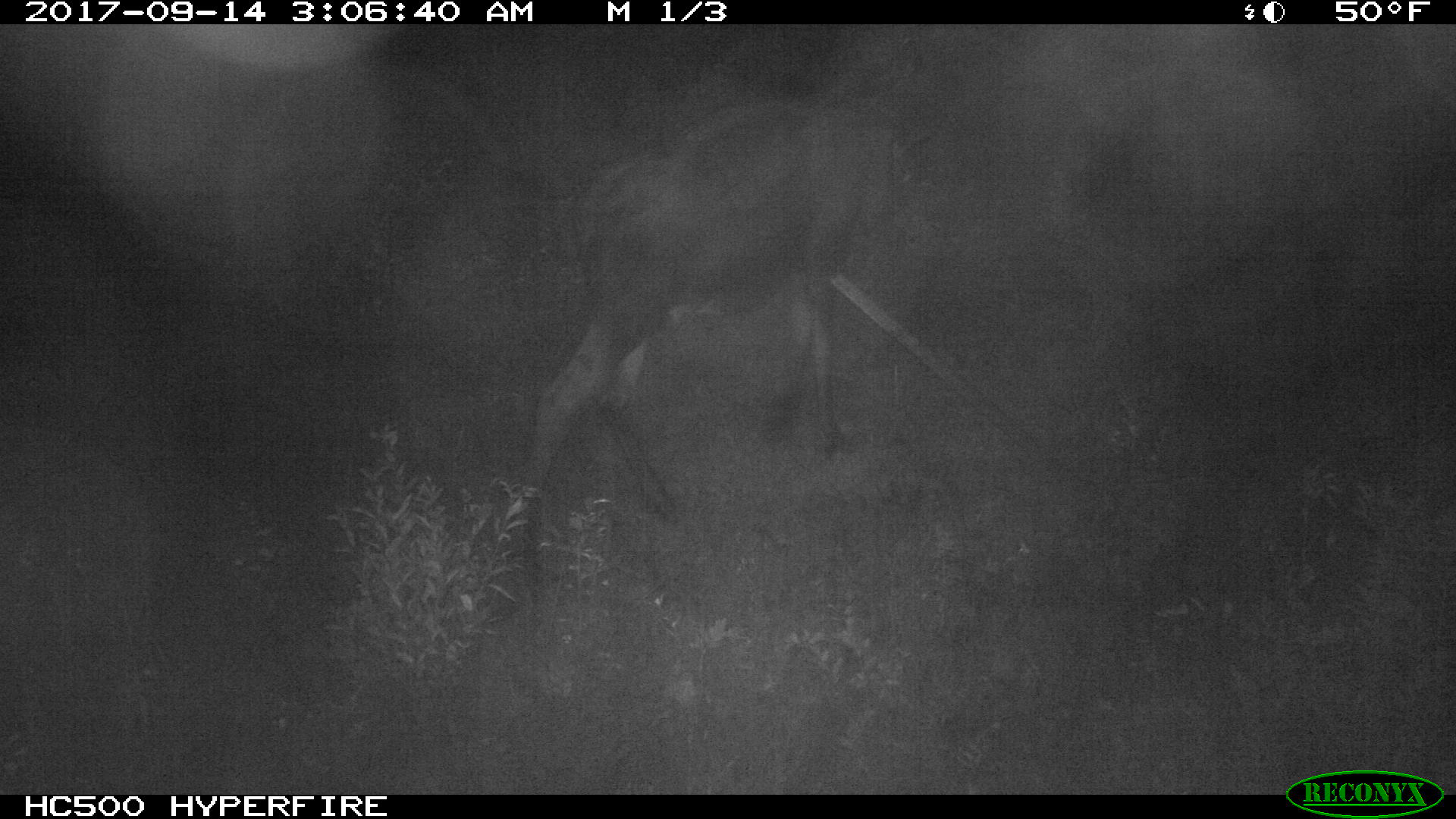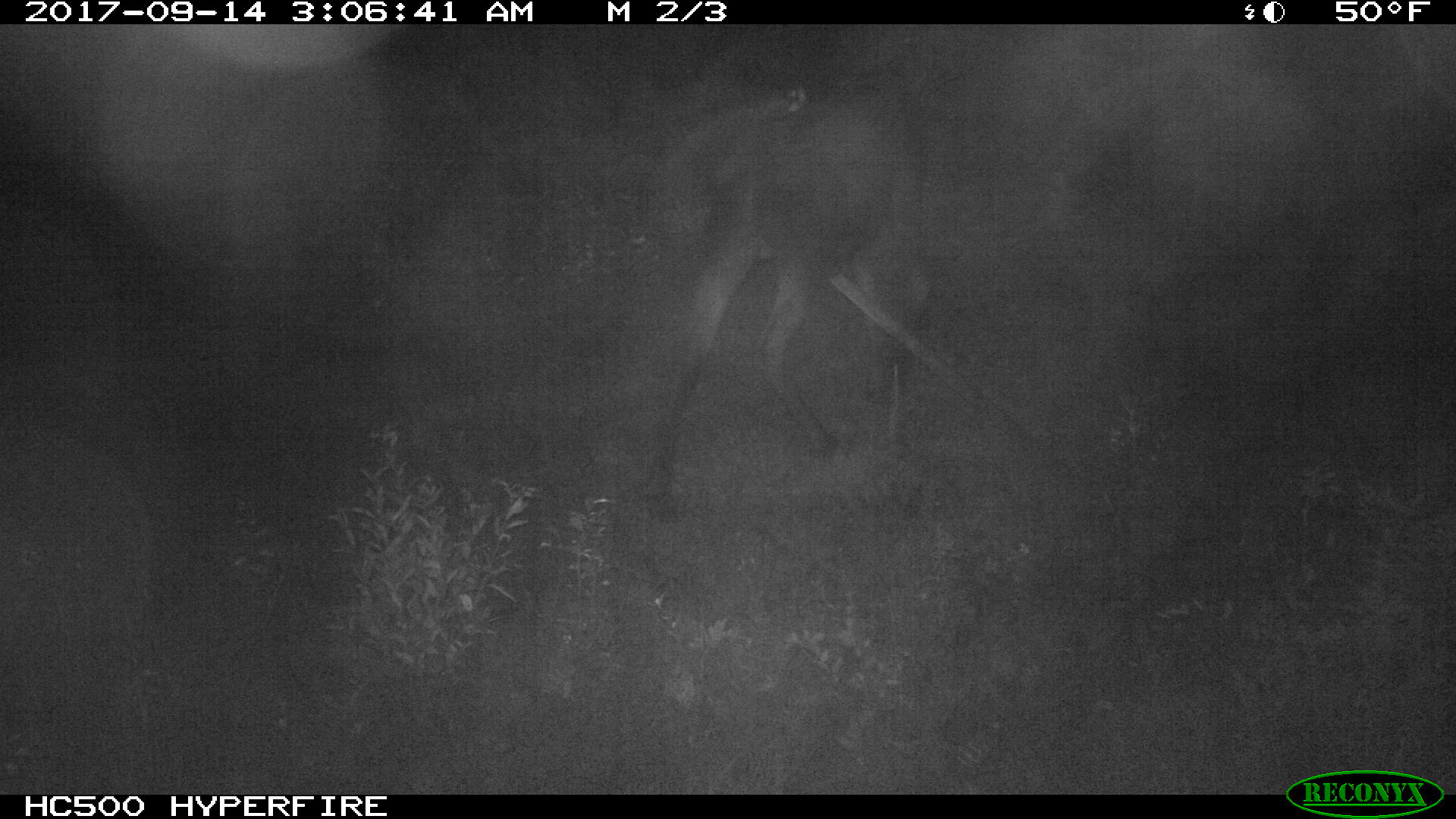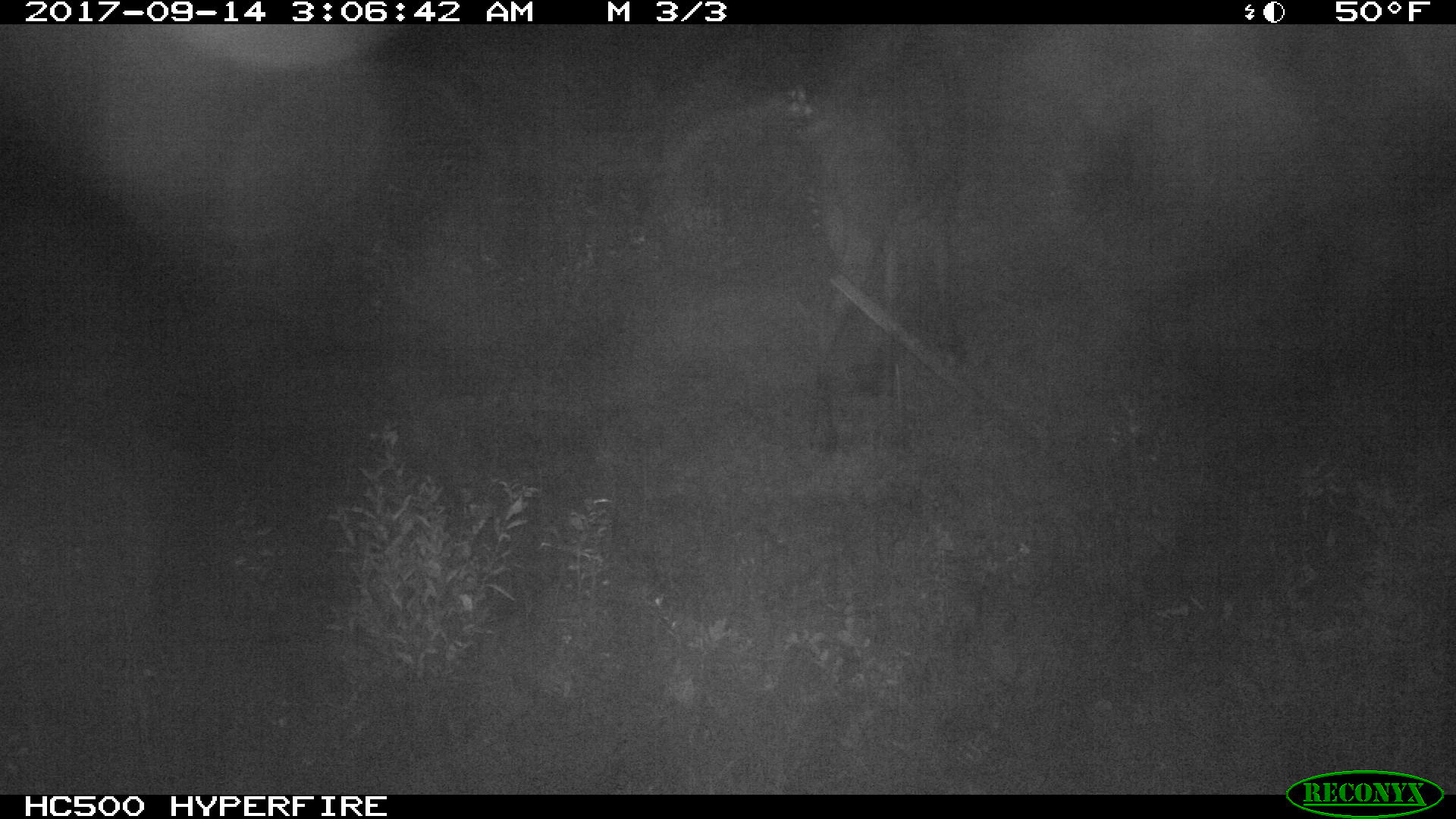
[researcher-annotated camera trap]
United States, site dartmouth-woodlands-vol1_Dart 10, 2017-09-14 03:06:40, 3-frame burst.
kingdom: Animalia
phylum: Chordata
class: Mammalia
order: Artiodactyla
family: Cervidae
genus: Alces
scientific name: Alces alces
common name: moose